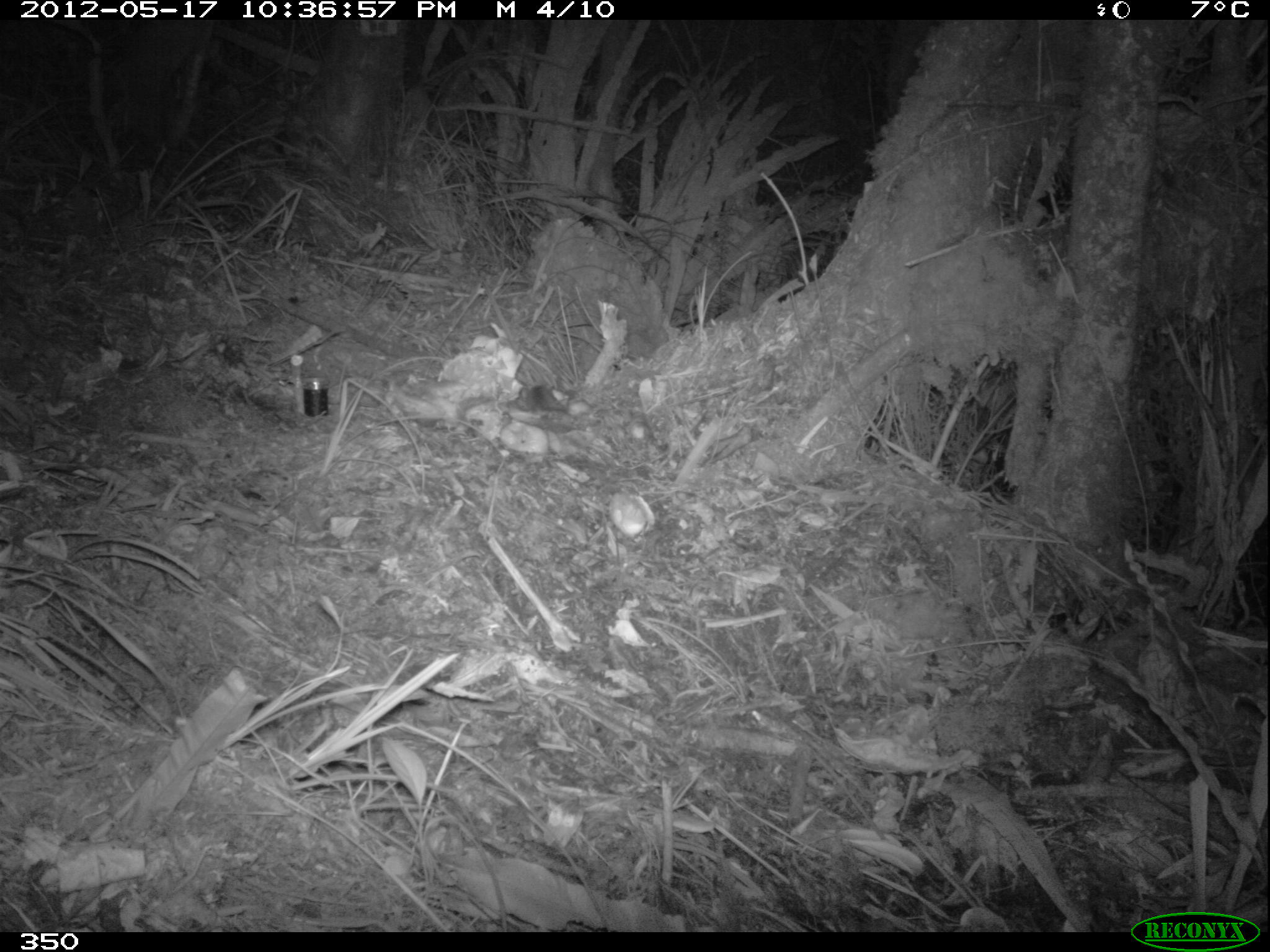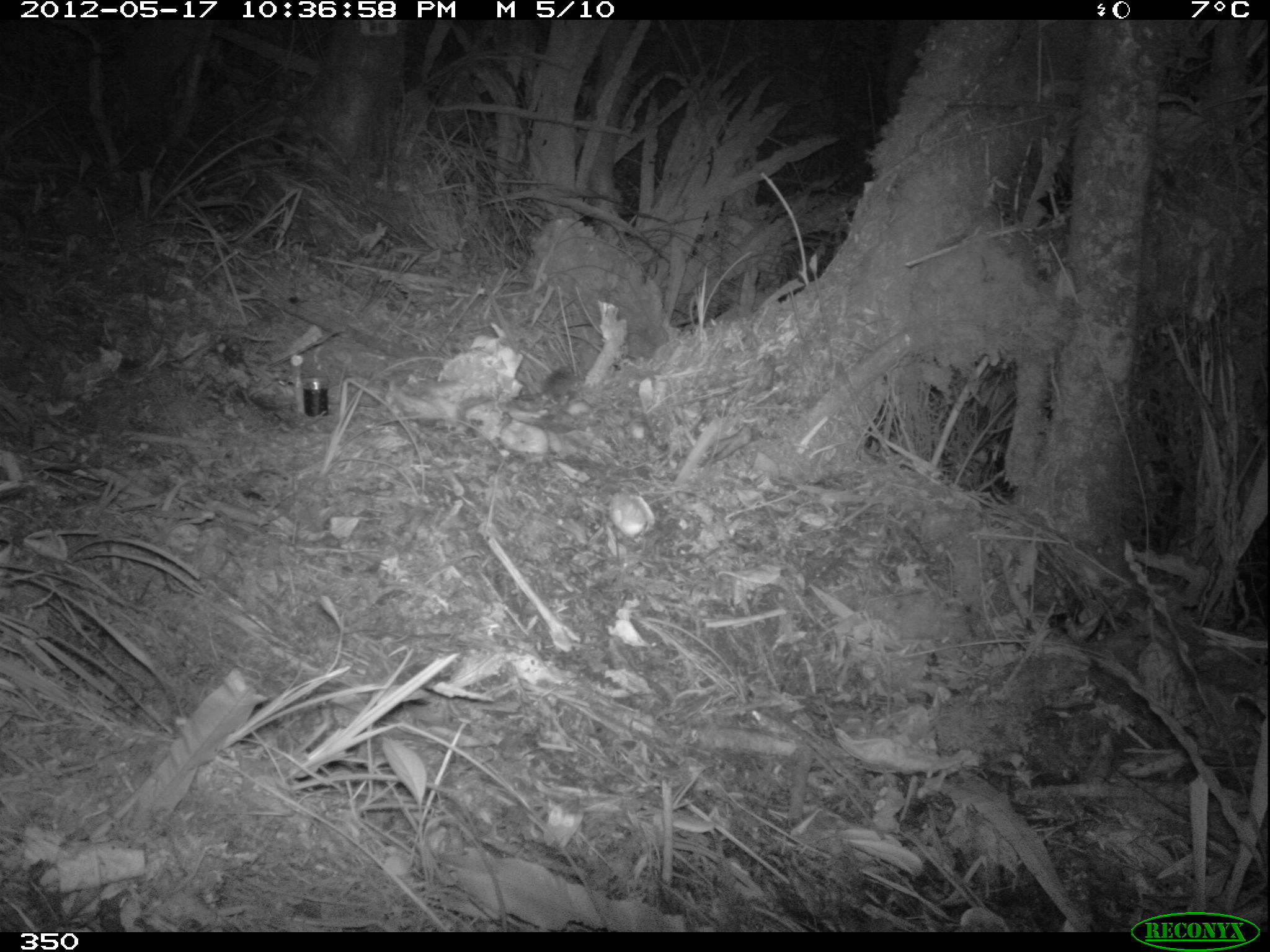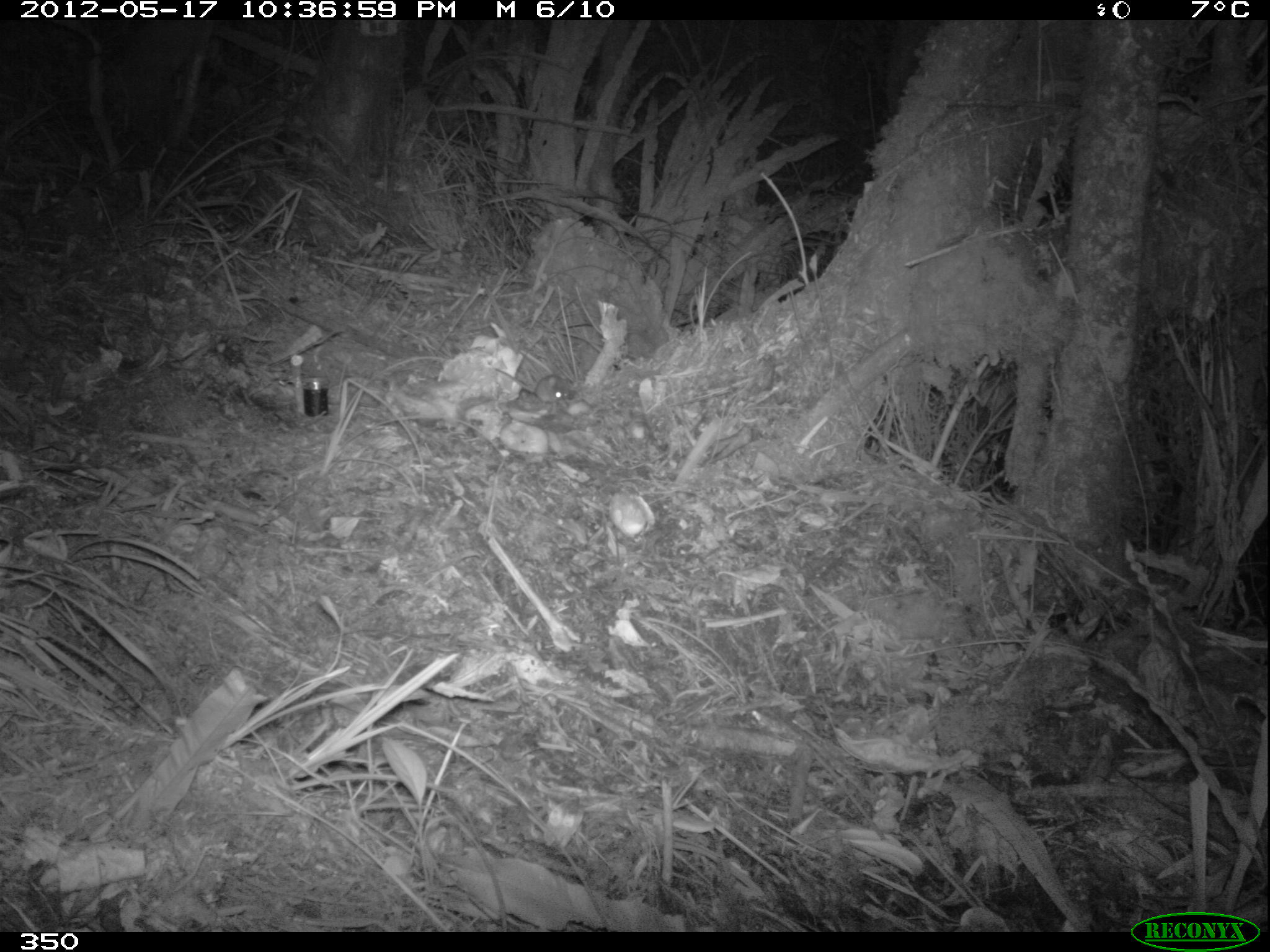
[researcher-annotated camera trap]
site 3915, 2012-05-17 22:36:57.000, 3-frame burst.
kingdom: Animalia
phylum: Chordata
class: Mammalia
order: Rodentia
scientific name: Rodentia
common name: rodents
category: unknown rodent